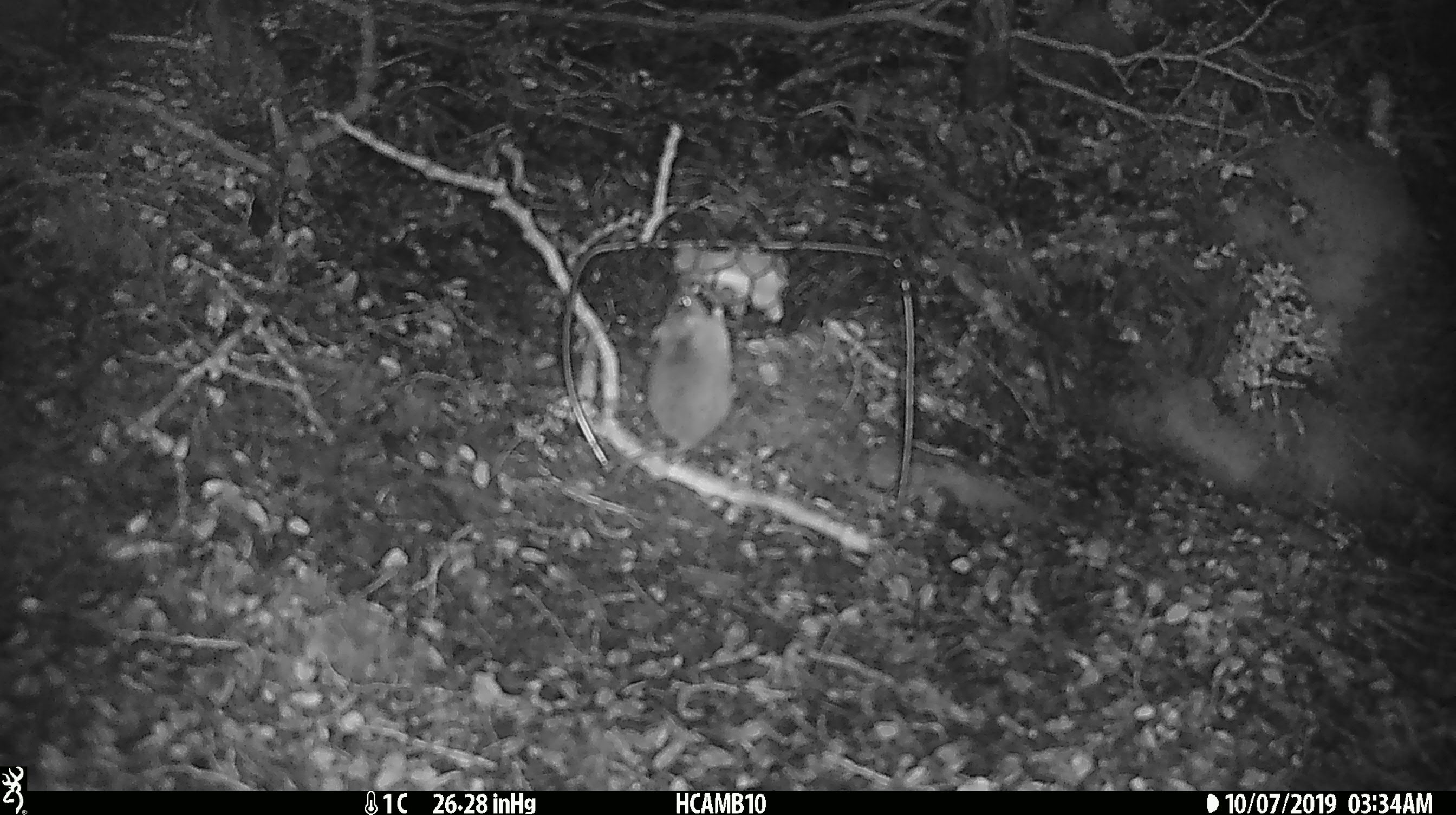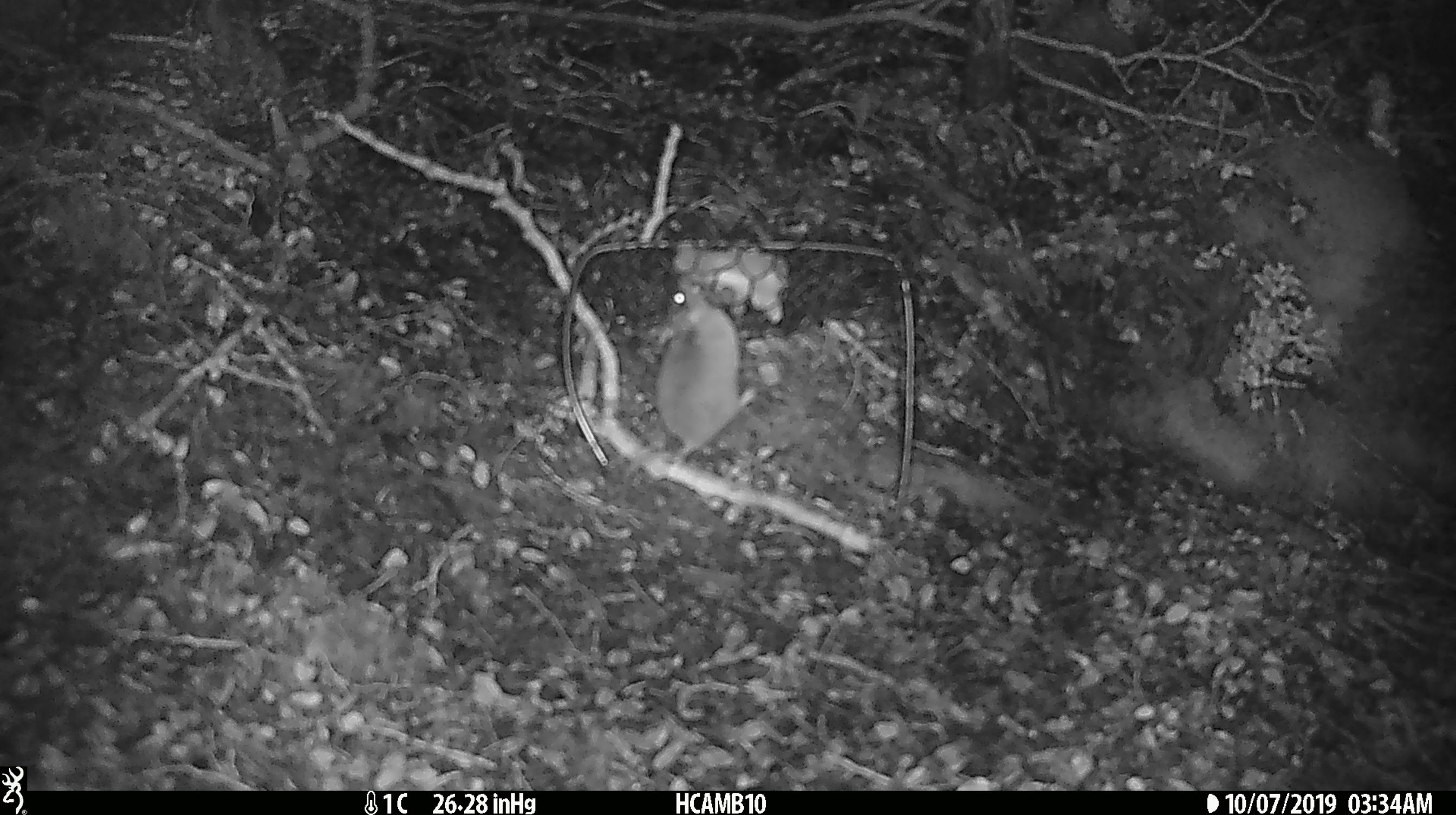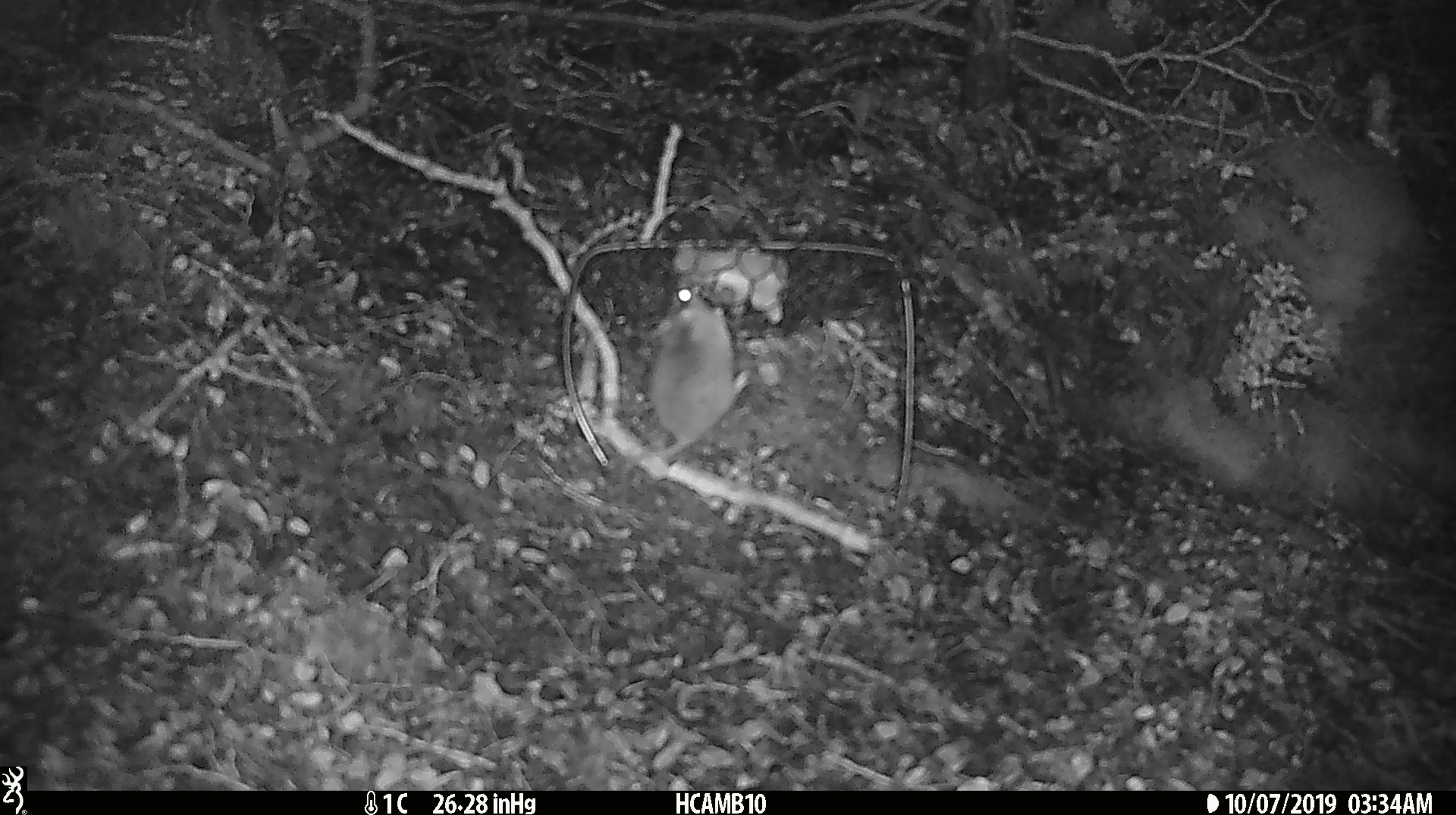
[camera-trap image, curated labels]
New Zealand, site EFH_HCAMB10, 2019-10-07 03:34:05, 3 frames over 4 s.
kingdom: Animalia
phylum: Chordata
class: Mammalia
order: Rodentia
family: Muridae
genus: Mus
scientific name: Mus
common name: mouse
Mouse (Mus).